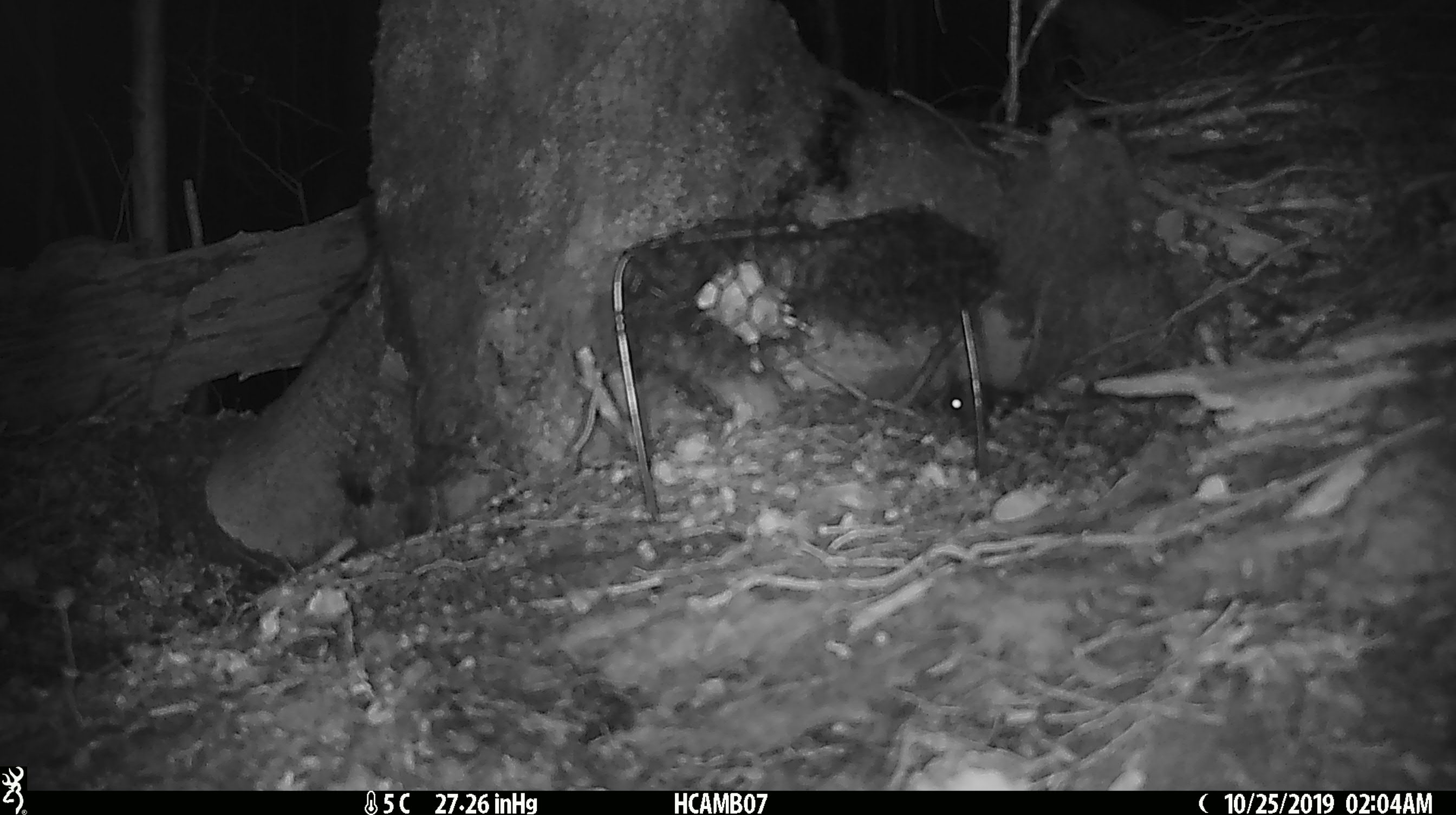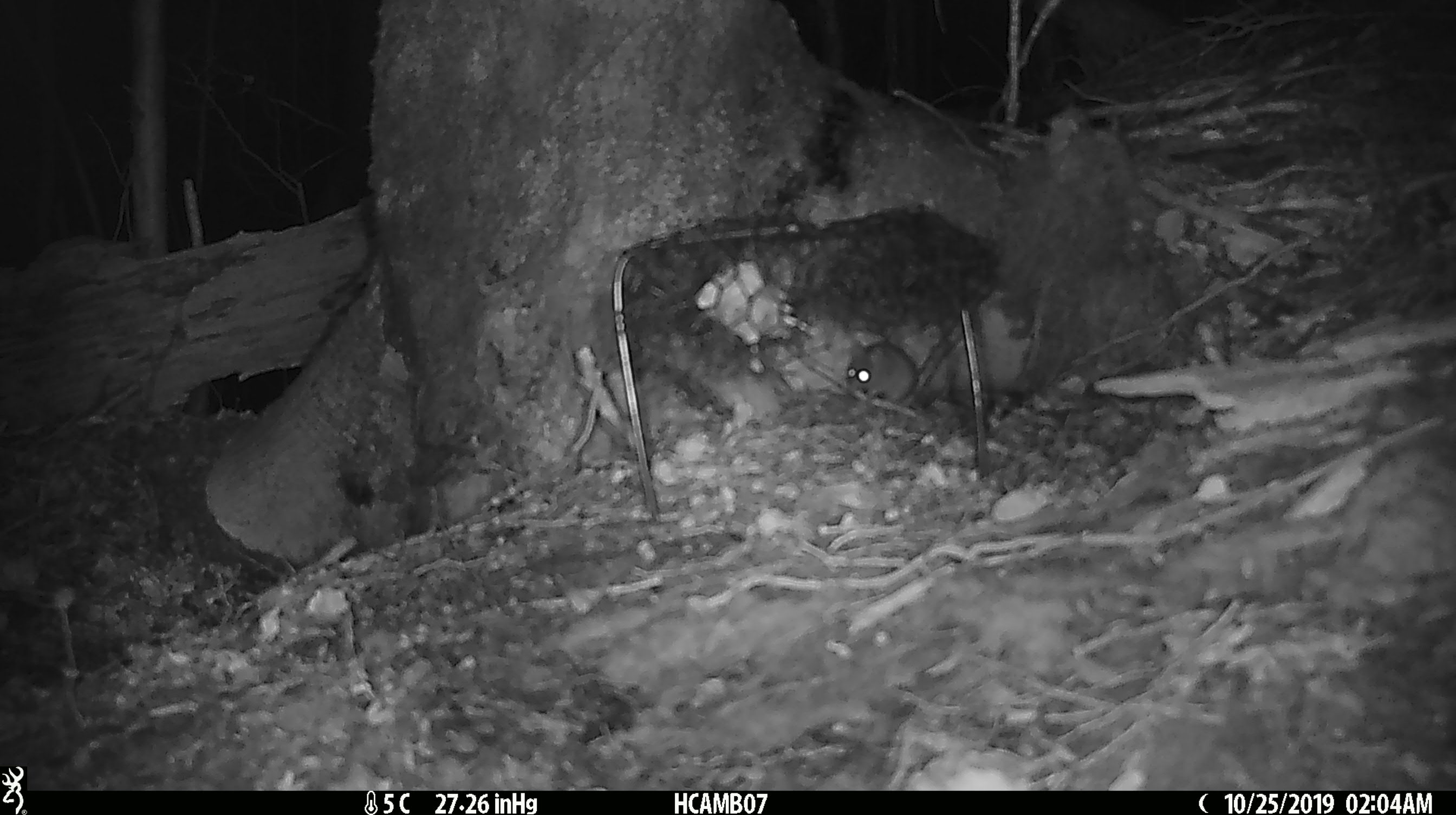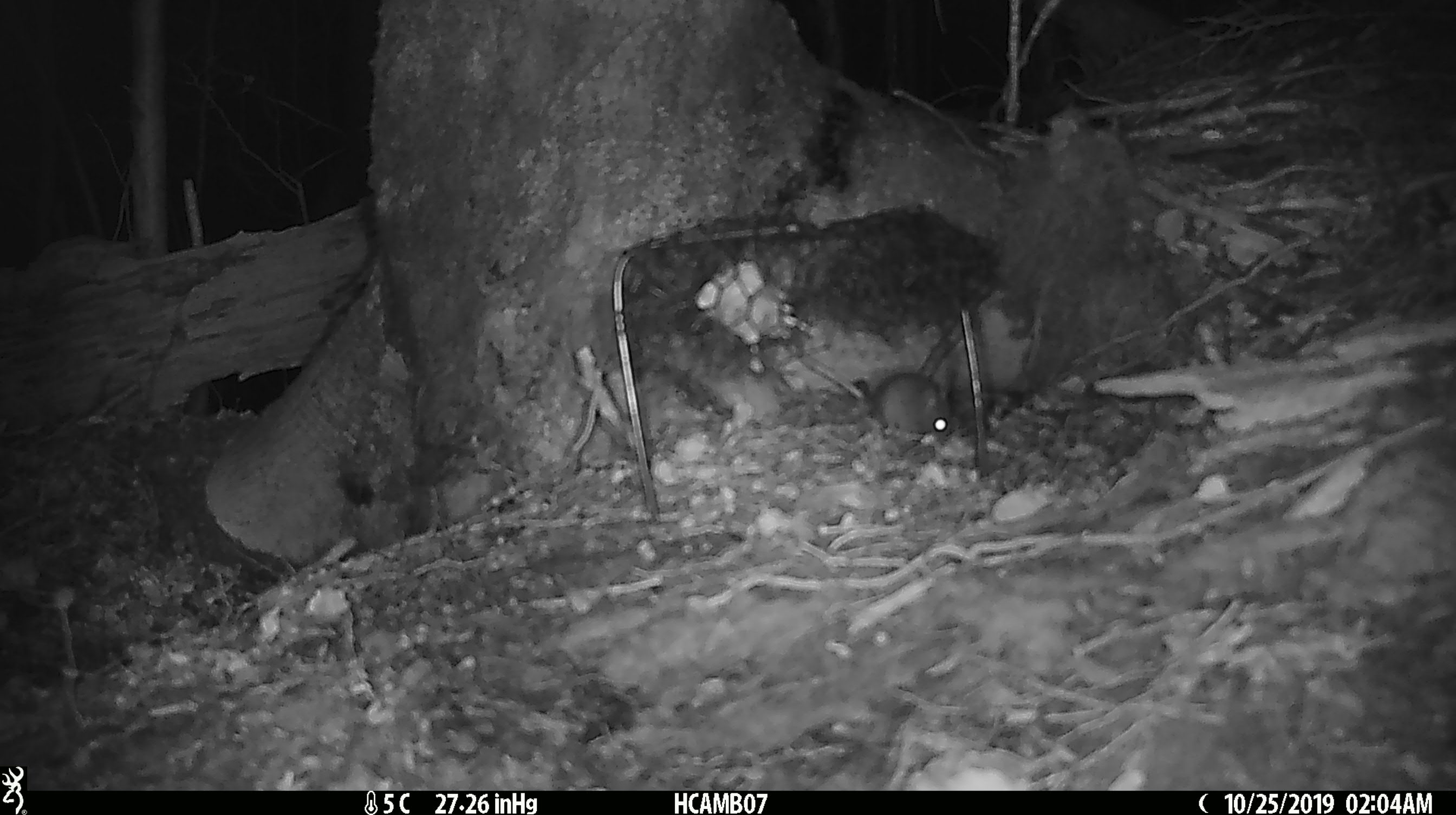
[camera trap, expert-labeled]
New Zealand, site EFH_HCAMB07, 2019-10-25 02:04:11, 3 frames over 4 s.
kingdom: Animalia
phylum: Chordata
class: Mammalia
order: Rodentia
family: Muridae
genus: Mus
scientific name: Mus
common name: mouse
Mouse (Mus).